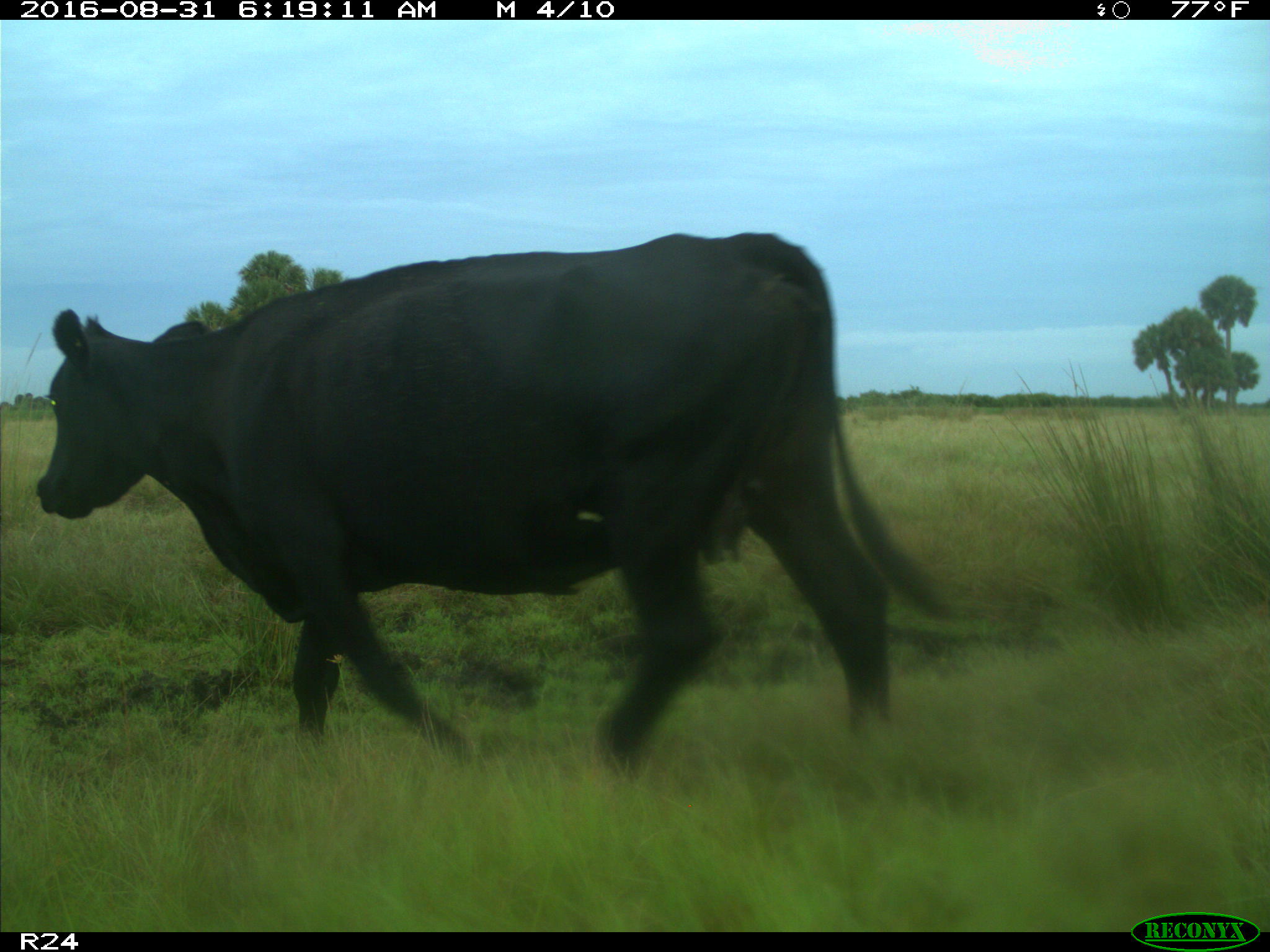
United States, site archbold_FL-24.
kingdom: Animalia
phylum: Chordata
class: Mammalia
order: Artiodactyla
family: Bovidae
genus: Bos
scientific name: Bos taurus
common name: domestic cow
Bos taurus (domestic cow).